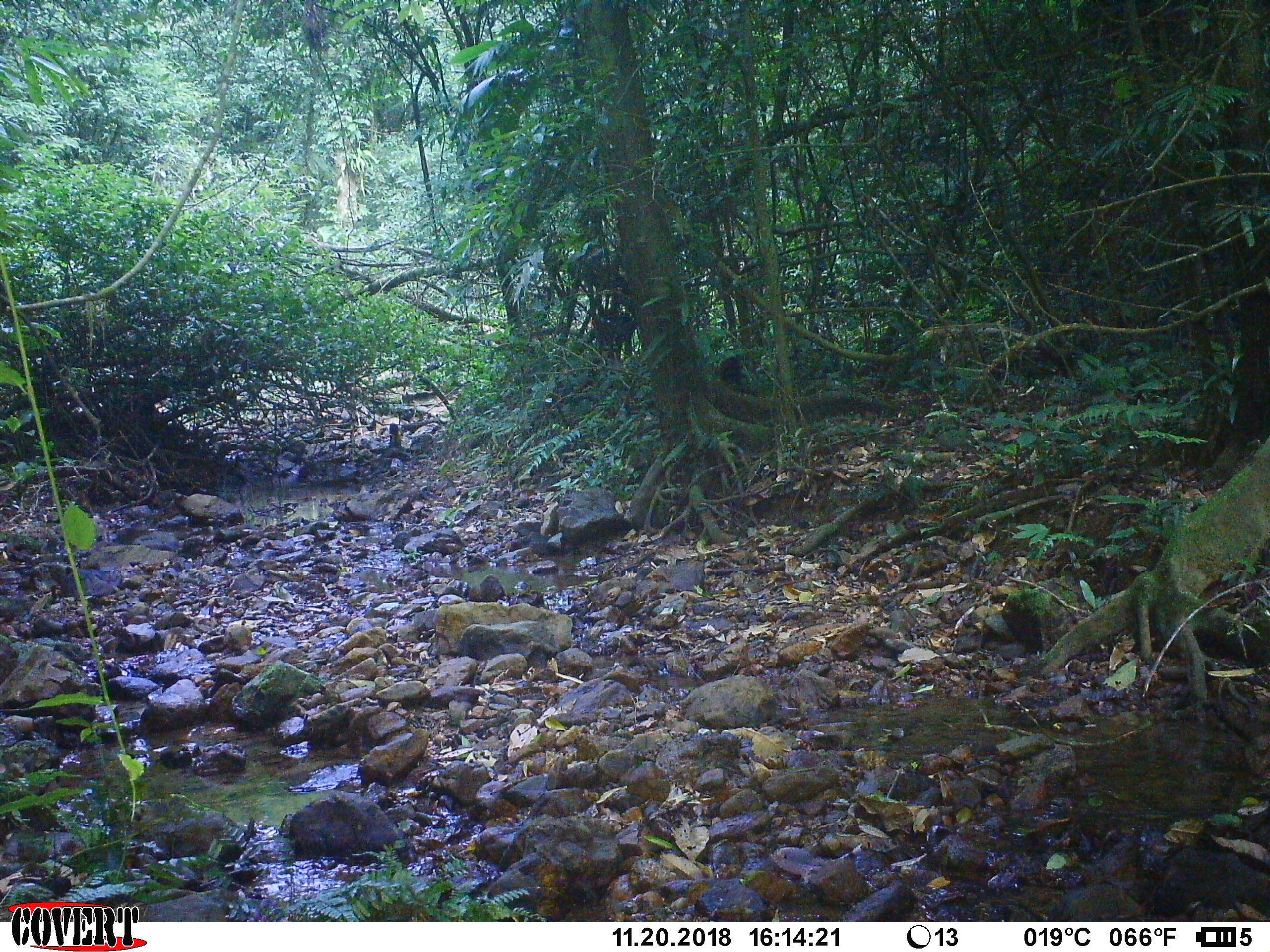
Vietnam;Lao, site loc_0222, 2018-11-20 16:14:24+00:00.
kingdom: Animalia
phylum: Chordata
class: Mammalia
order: Carnivora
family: Mustelidae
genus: Martes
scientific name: Martes flavigula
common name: yellow-throated marten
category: yellow throated marten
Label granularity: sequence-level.